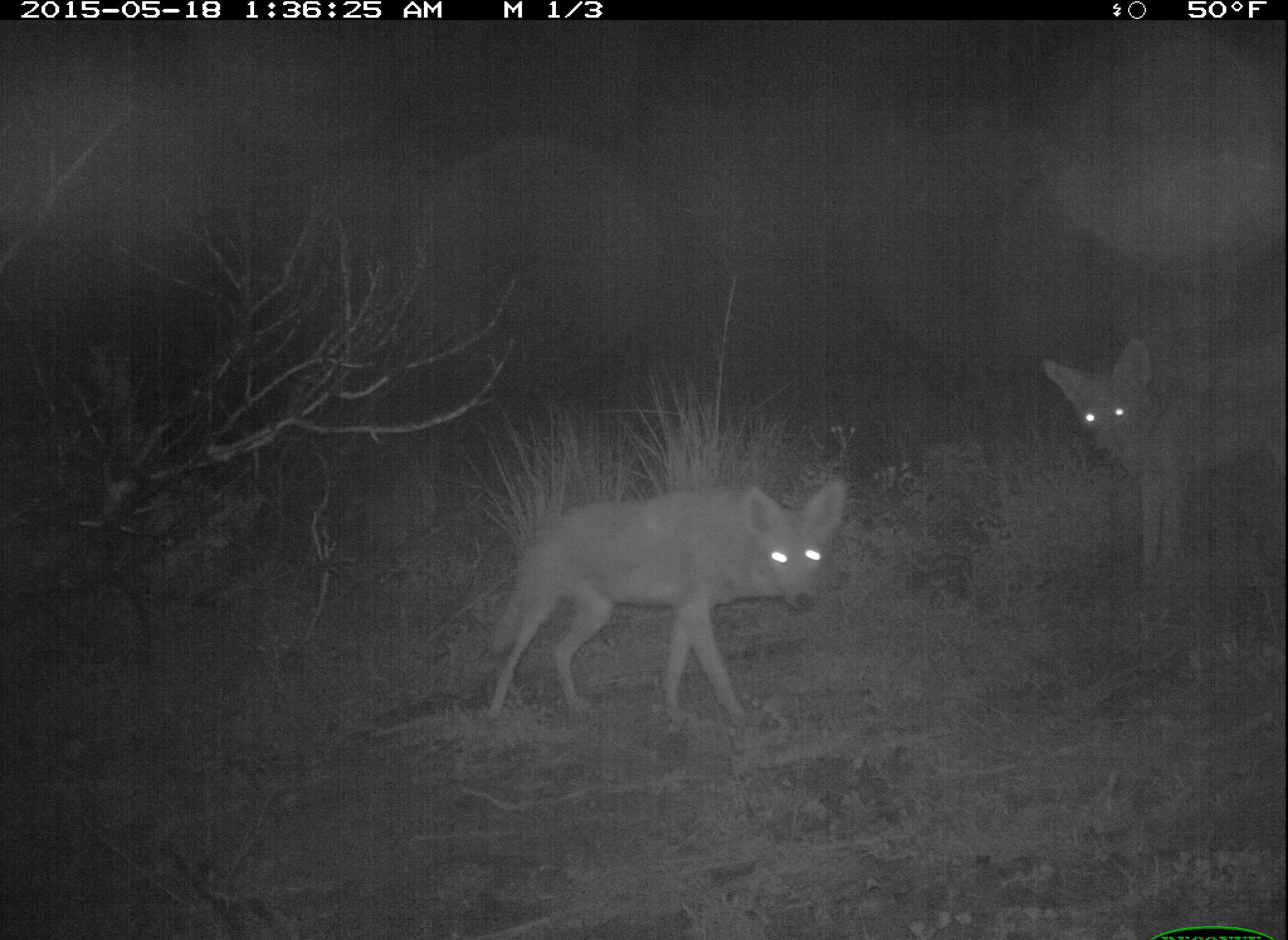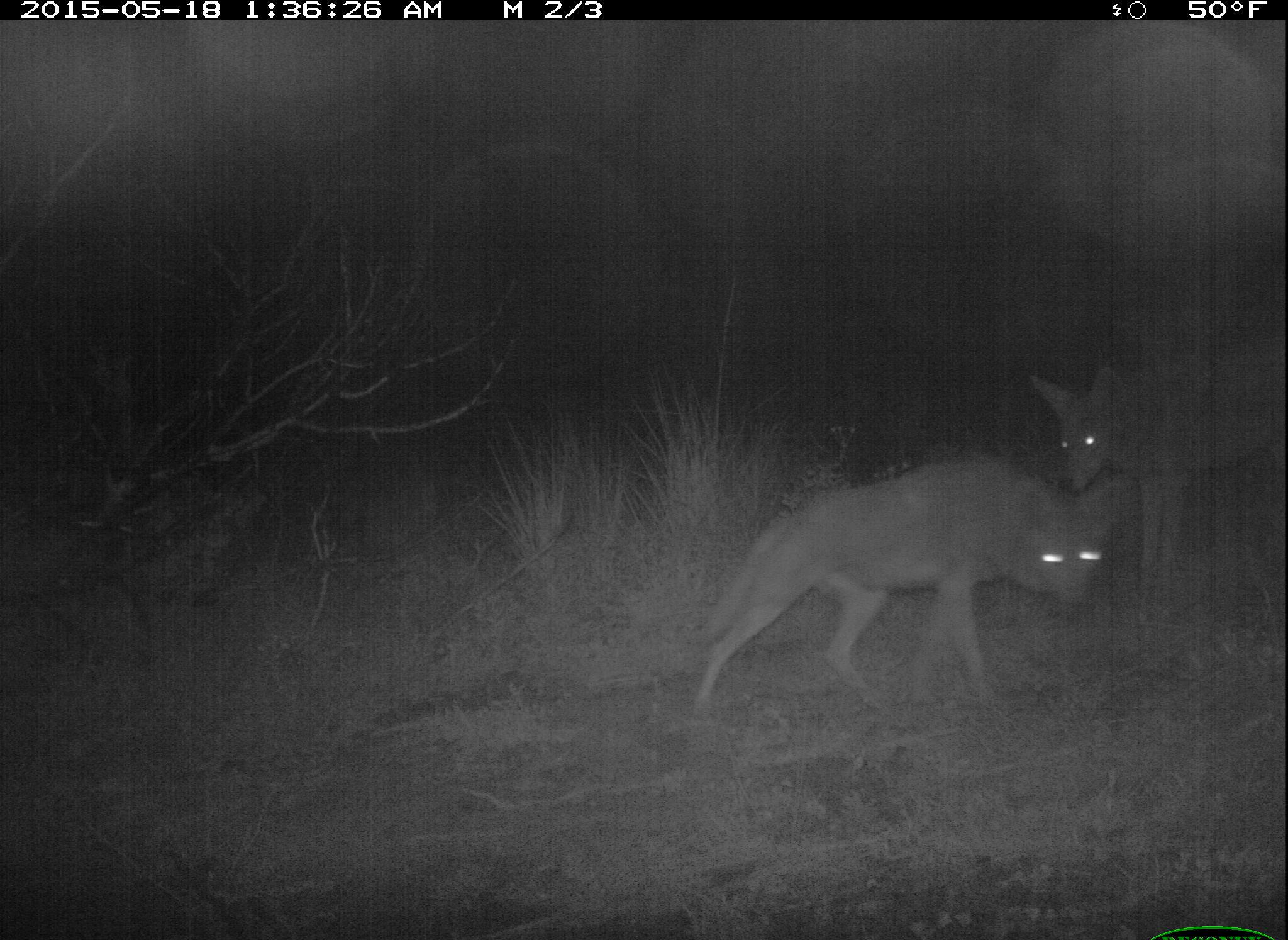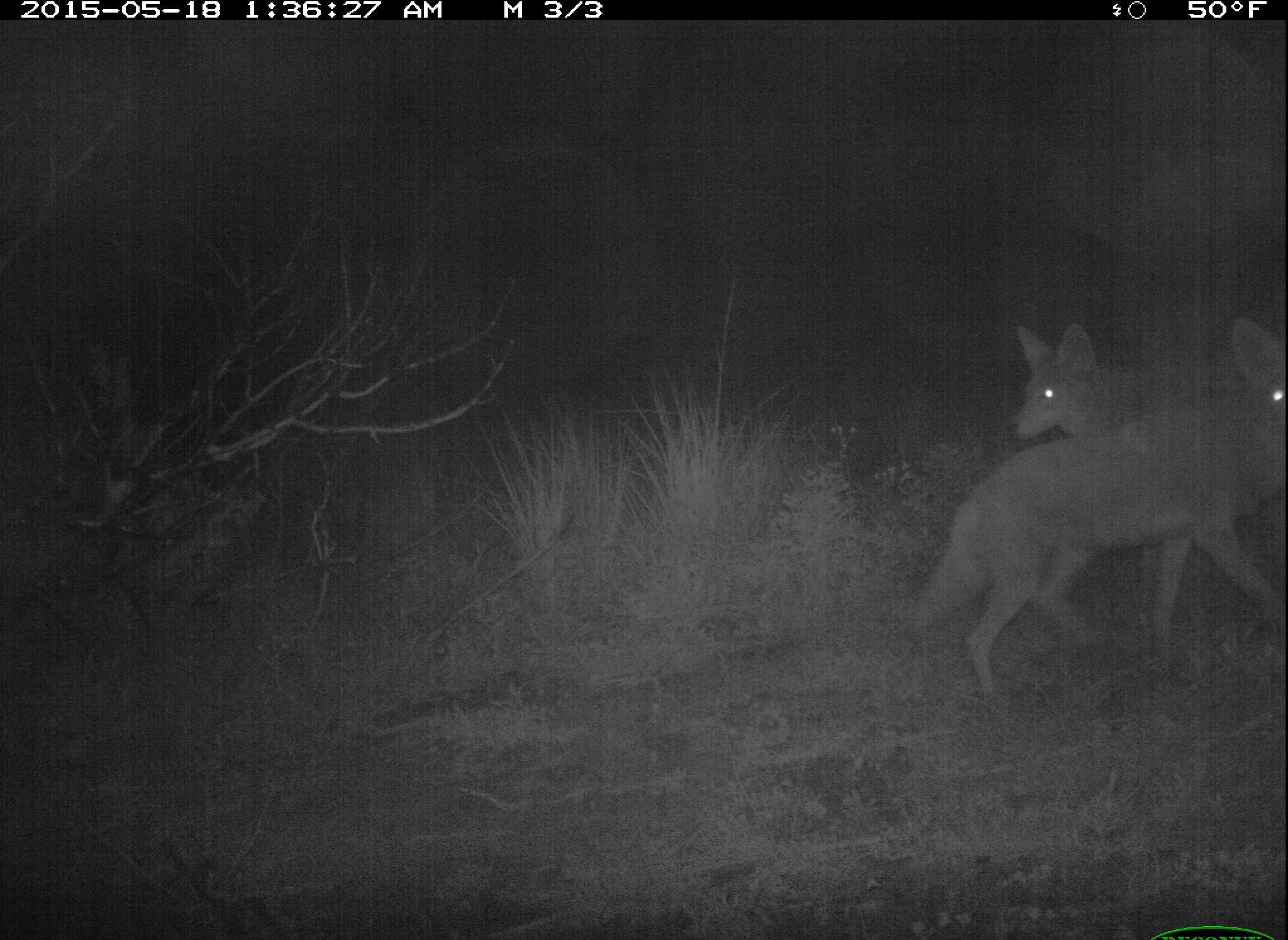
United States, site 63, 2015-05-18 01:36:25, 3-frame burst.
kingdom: Animalia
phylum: Chordata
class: Mammalia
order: Carnivora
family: Canidae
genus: Canis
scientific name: Canis latrans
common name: coyote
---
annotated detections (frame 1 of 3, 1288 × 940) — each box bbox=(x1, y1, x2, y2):
coyote: bbox=(482, 479, 848, 731); bbox=(1043, 339, 1288, 579)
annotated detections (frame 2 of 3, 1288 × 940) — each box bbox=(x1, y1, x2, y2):
coyote: bbox=(692, 457, 1138, 715); bbox=(1026, 369, 1288, 576)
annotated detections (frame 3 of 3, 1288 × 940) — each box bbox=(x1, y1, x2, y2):
coyote: bbox=(908, 318, 1288, 696); bbox=(1010, 321, 1288, 647)